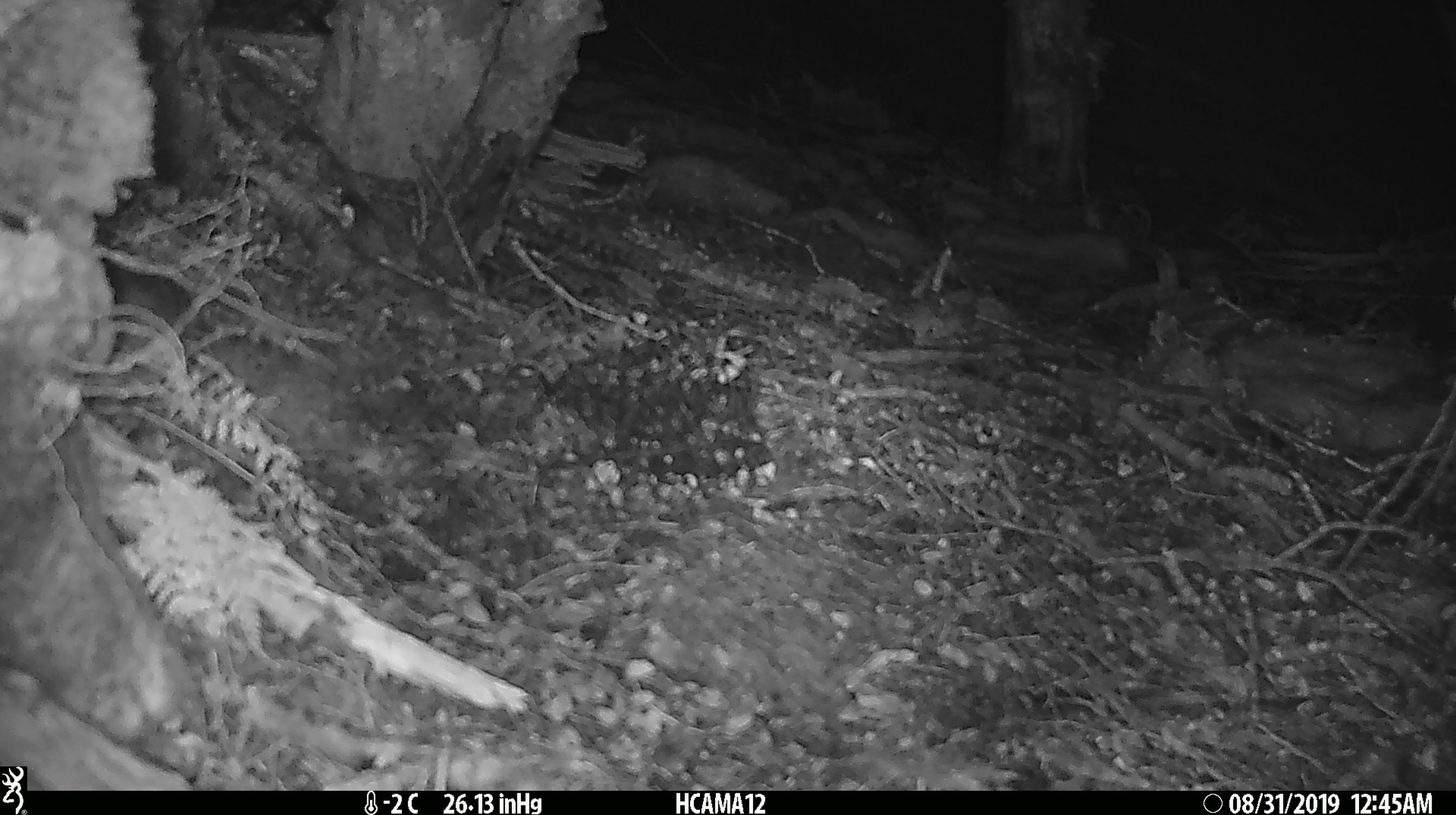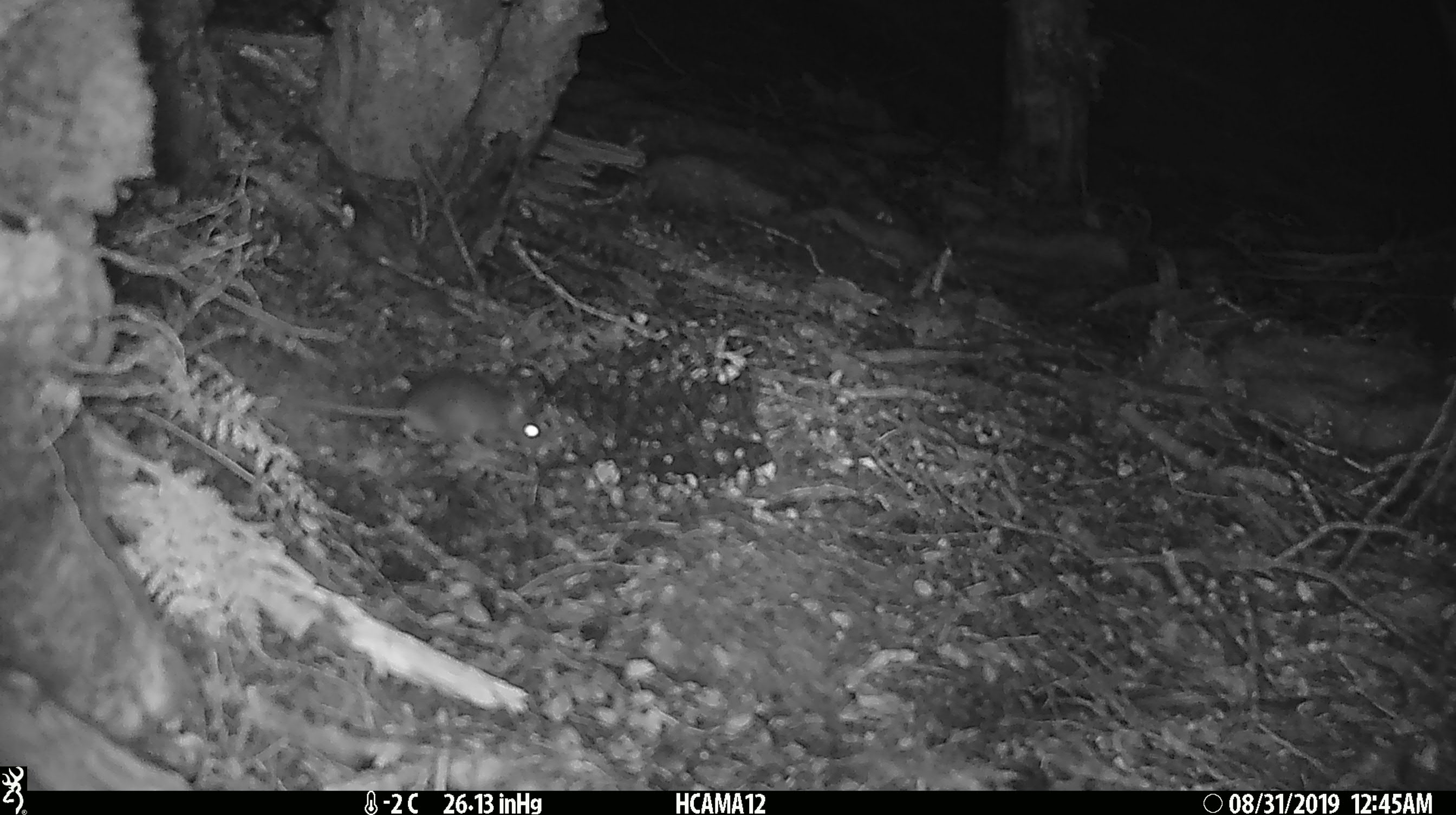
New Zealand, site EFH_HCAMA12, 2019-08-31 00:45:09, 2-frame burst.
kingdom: Animalia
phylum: Chordata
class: Mammalia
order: Rodentia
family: Muridae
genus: Mus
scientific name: Mus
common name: mouse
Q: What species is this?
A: Mouse (Mus).